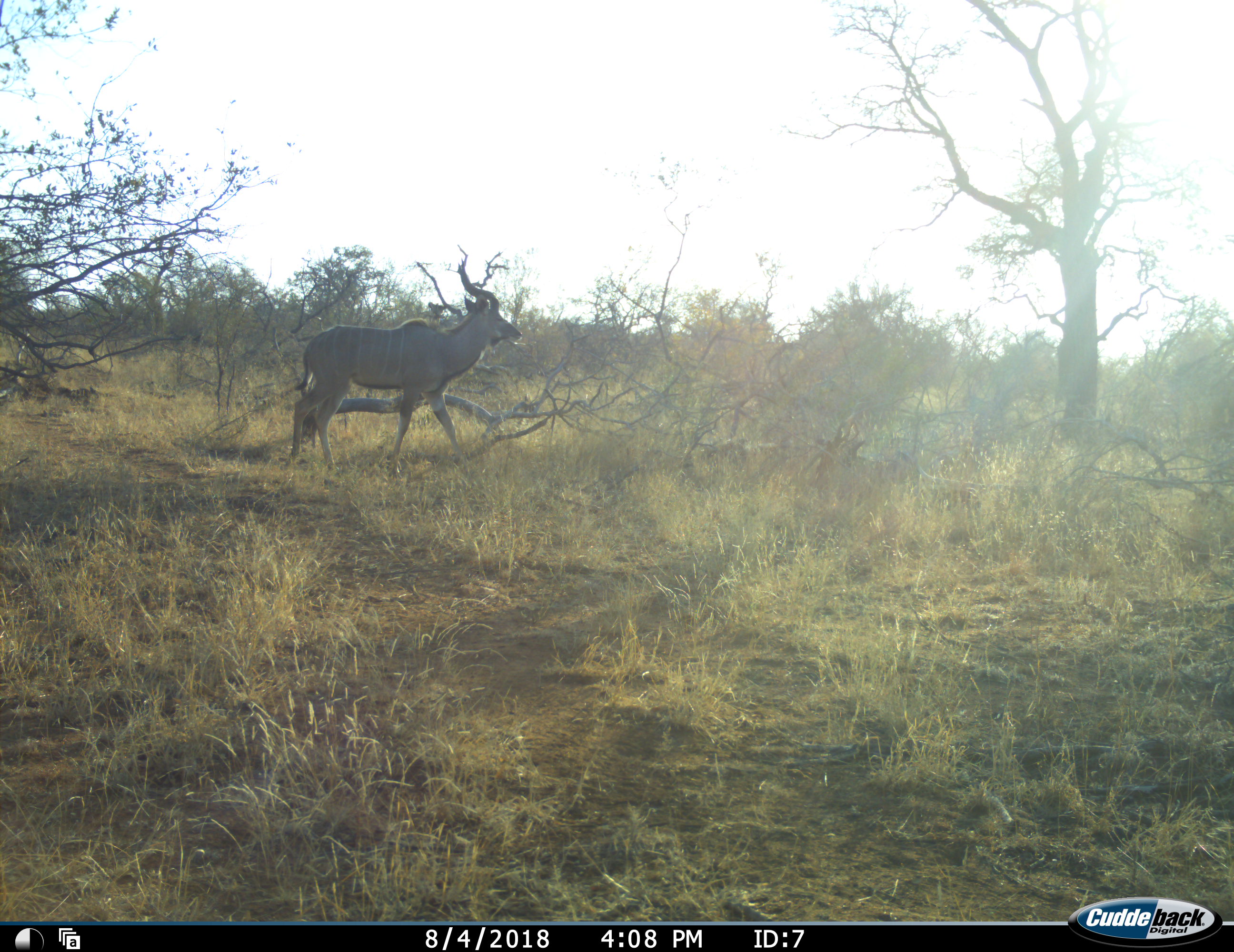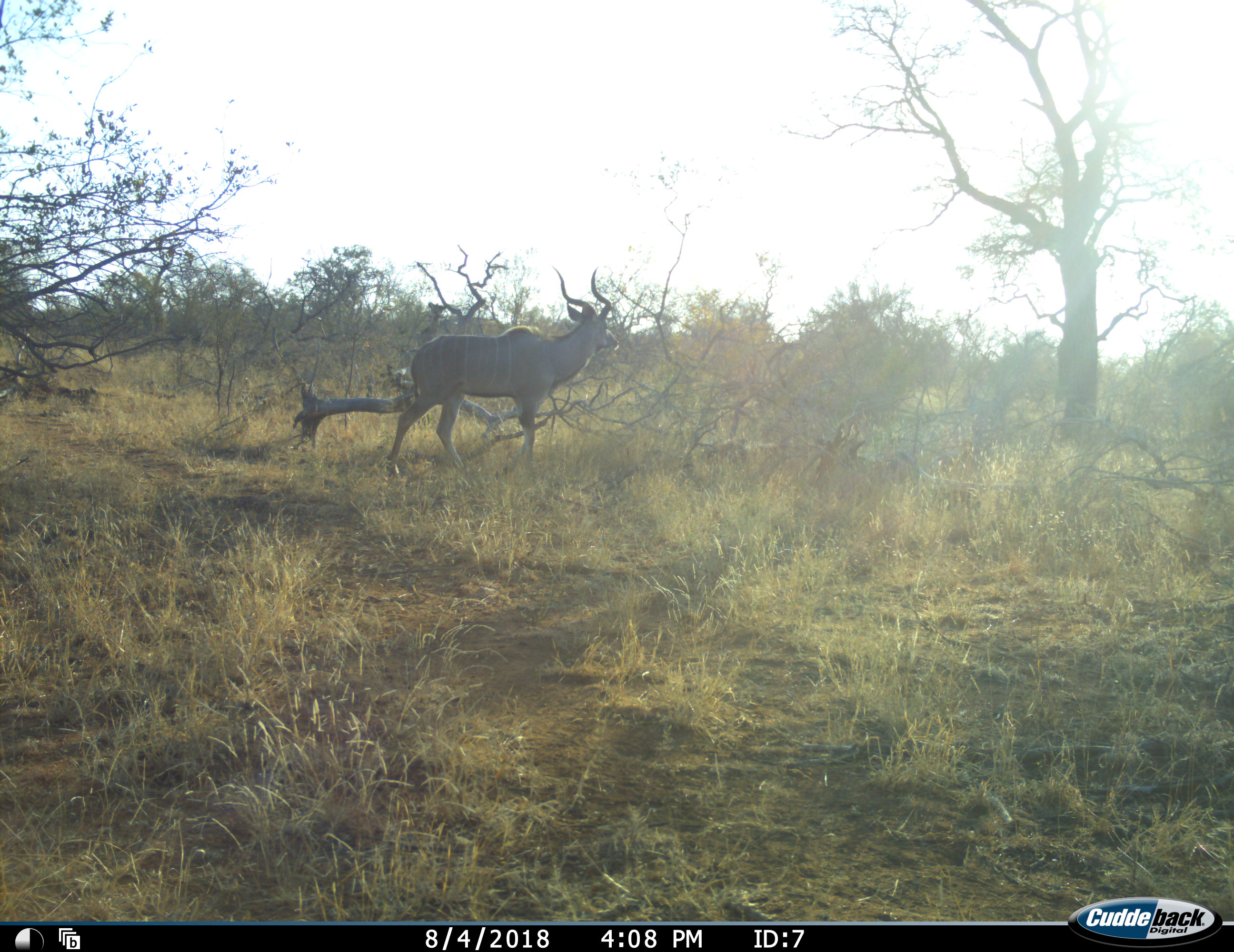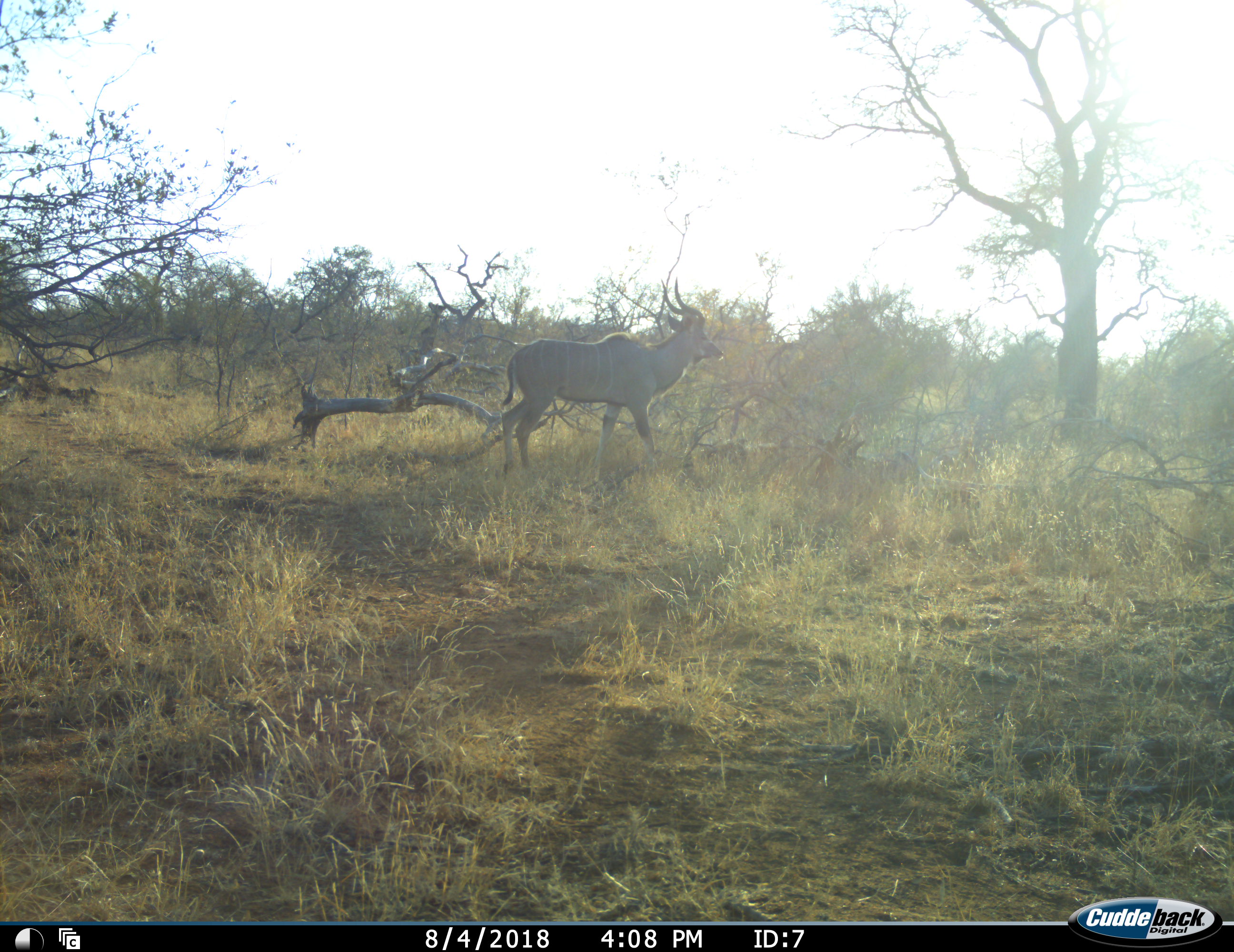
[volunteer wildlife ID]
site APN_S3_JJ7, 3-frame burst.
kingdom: Animalia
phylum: Chordata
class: Mammalia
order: Artiodactyla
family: Bovidae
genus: Tragelaphus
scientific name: Tragelaphus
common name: kudu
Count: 1.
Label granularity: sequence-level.